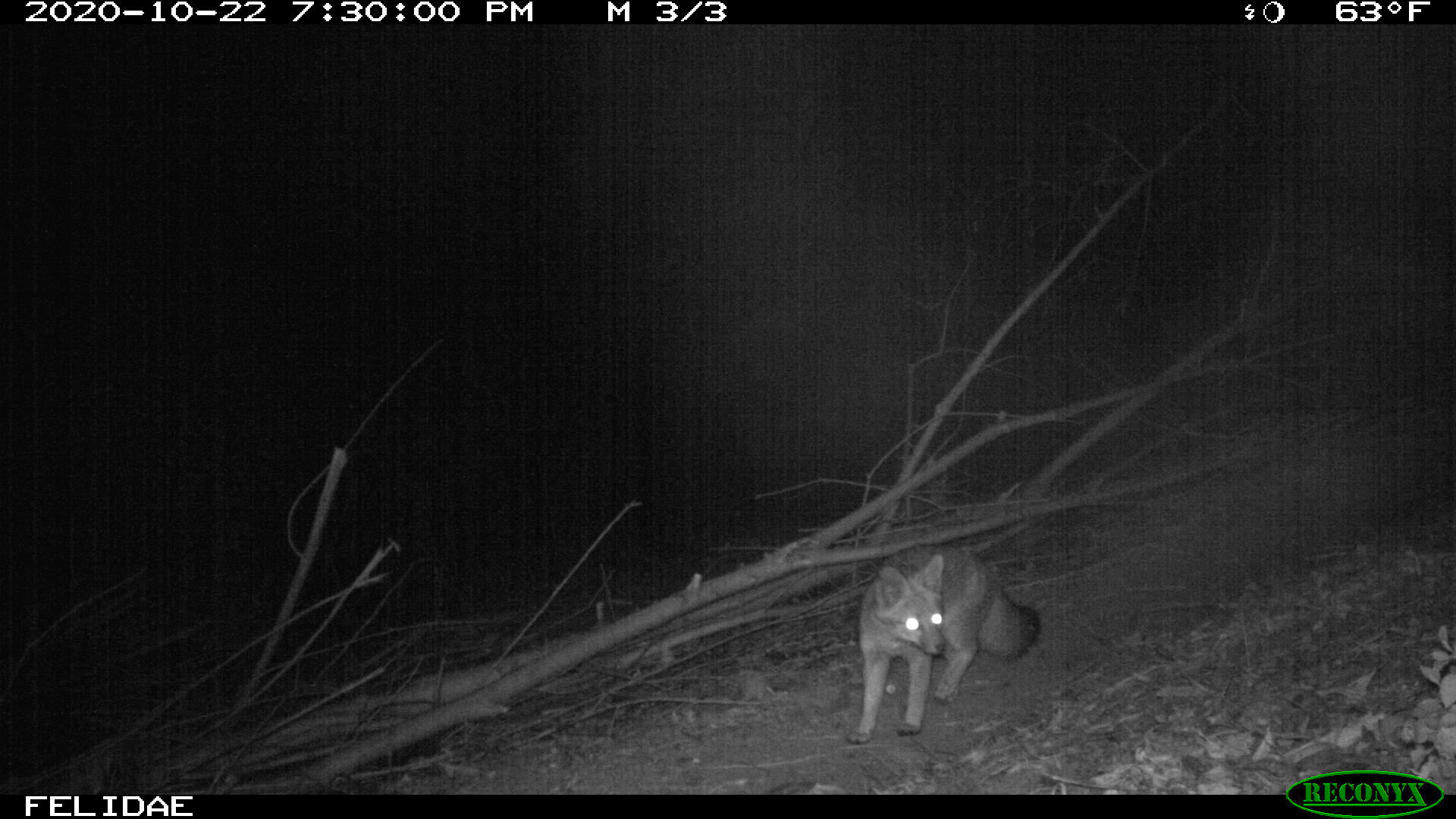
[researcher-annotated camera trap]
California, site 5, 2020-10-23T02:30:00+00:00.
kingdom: Animalia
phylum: Chordata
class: Mammalia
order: Carnivora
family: Canidae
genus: Urocyon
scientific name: Urocyon cinereoargenteus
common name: gray fox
Gray fox (Urocyon cinereoargenteus).